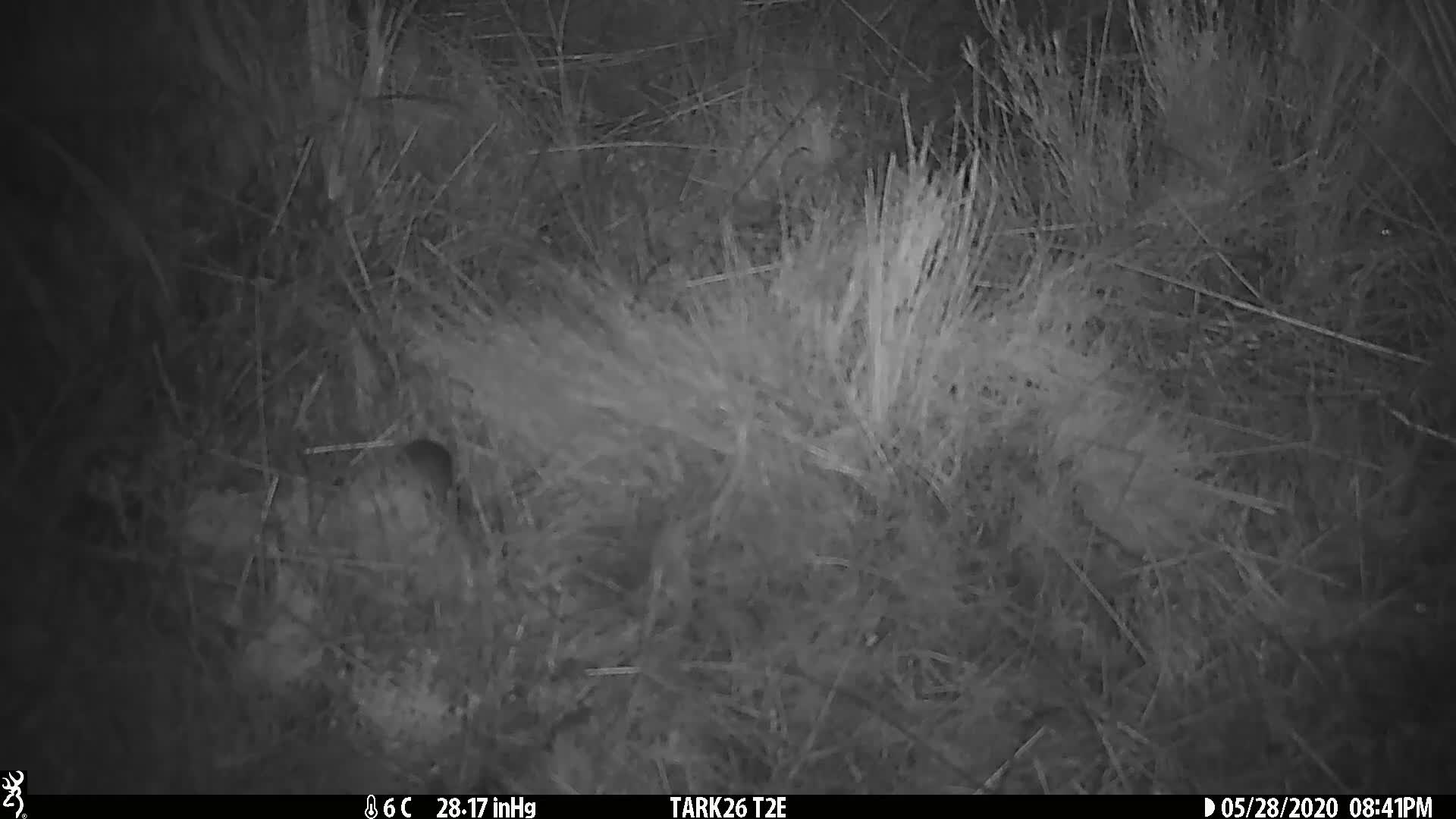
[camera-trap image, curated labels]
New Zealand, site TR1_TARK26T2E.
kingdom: Animalia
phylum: Chordata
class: Mammalia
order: Rodentia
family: Muridae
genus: Mus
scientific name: Mus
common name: mouse